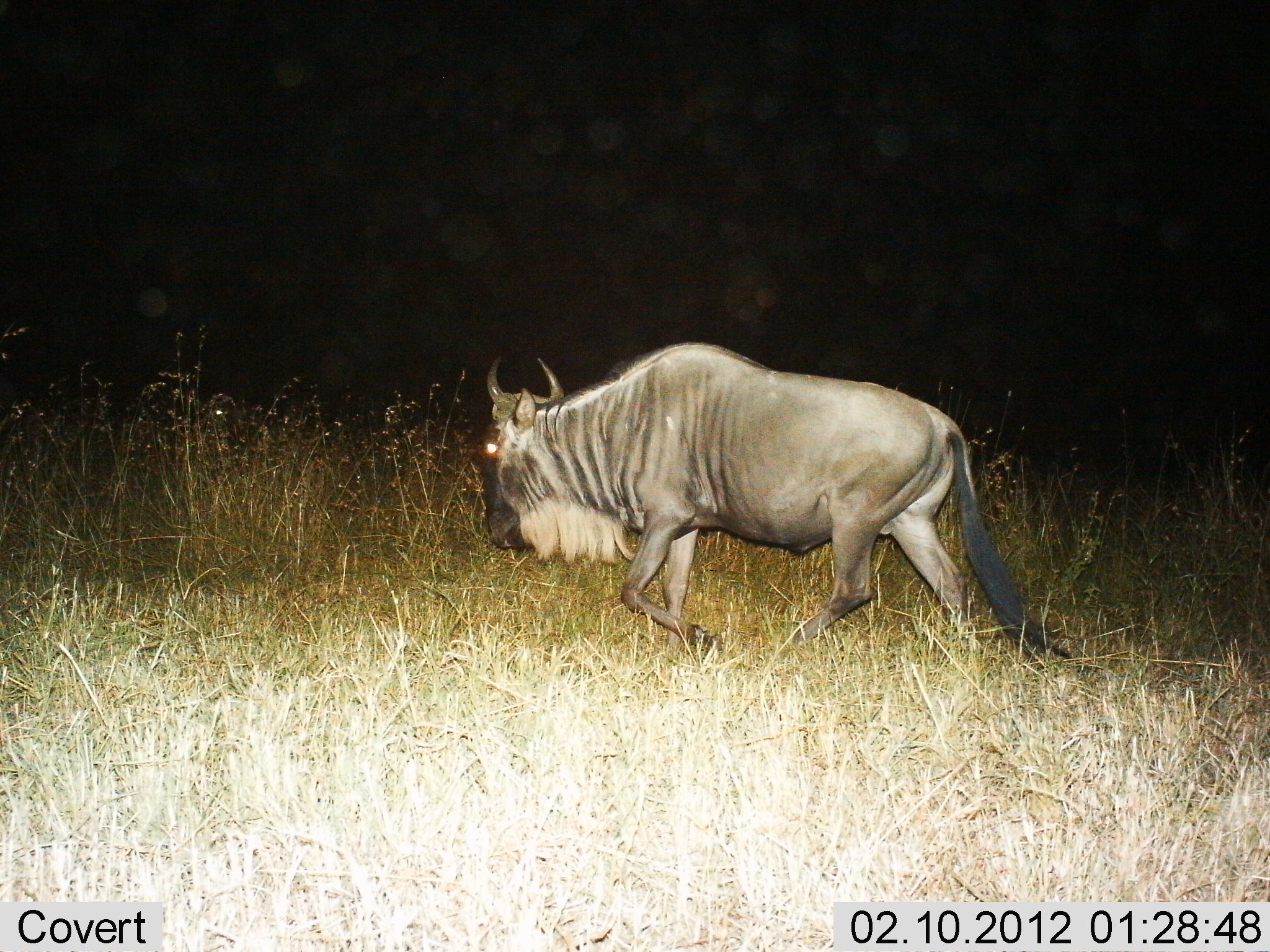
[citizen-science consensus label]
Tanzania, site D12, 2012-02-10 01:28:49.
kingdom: Animalia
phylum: Chordata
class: Mammalia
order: Artiodactyla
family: Bovidae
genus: Connochaetes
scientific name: Connochaetes taurinus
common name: blue wildebeest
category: wildebeest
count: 1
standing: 4%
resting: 0%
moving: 96%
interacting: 0%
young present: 0%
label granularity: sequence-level